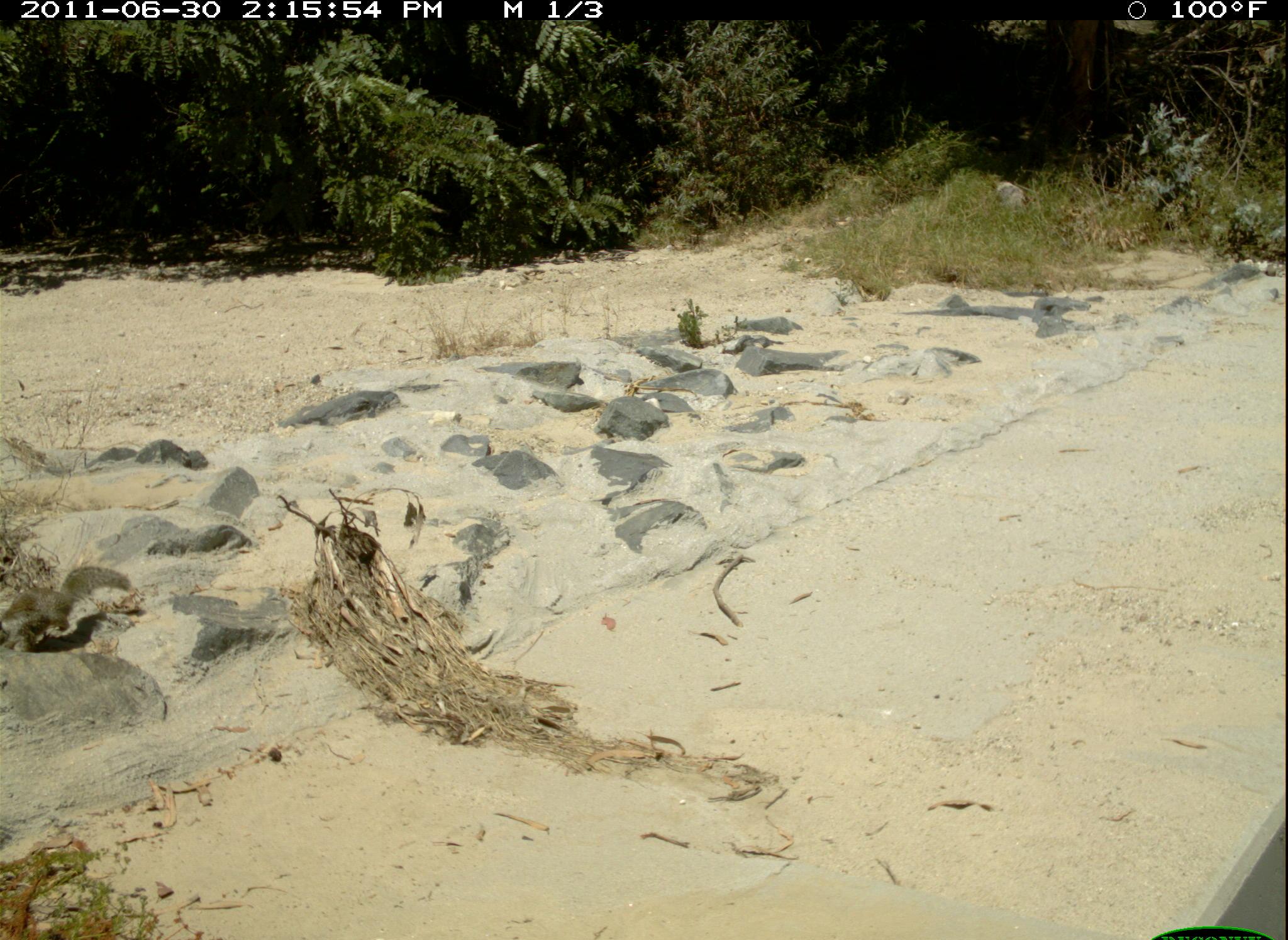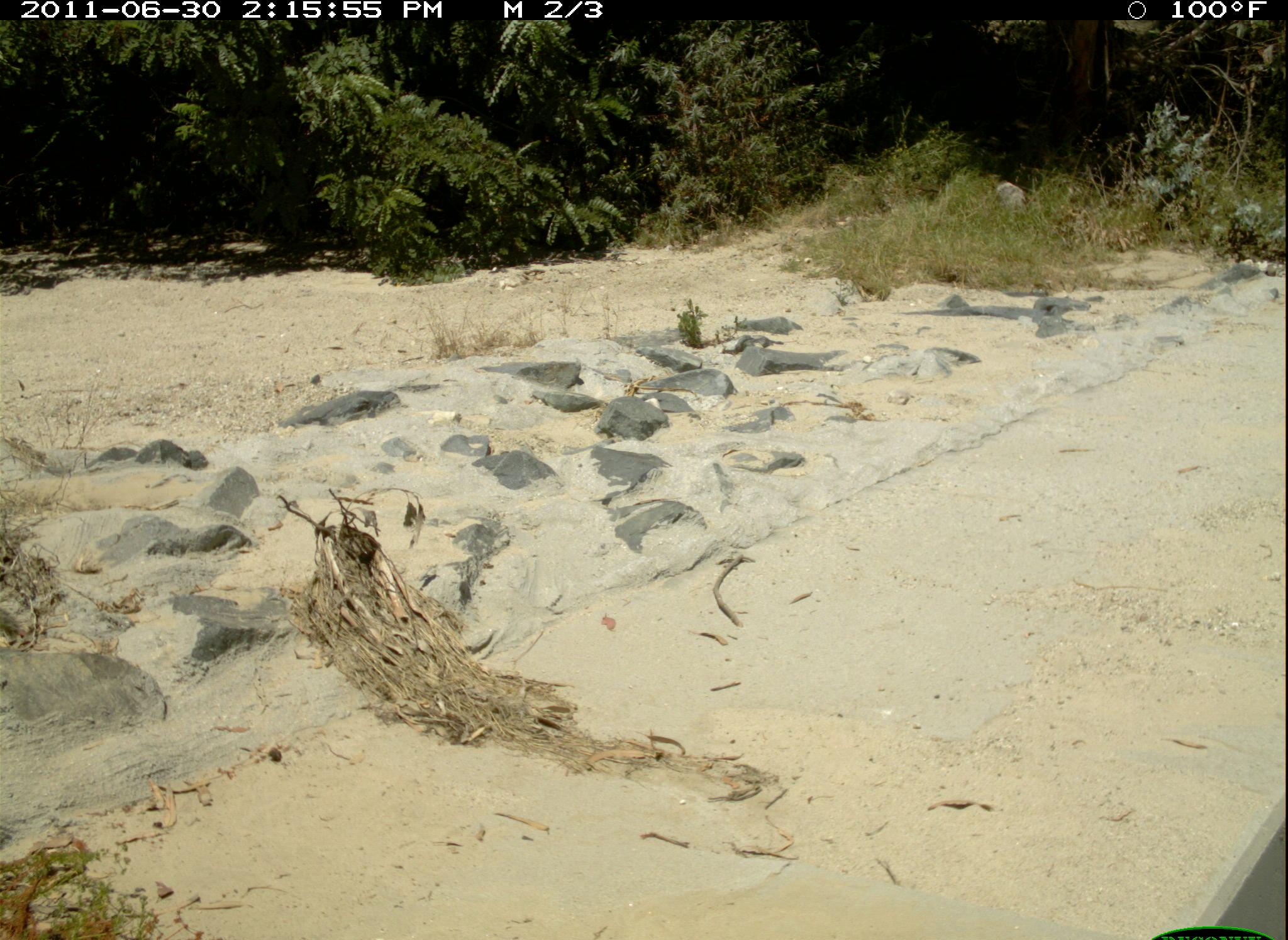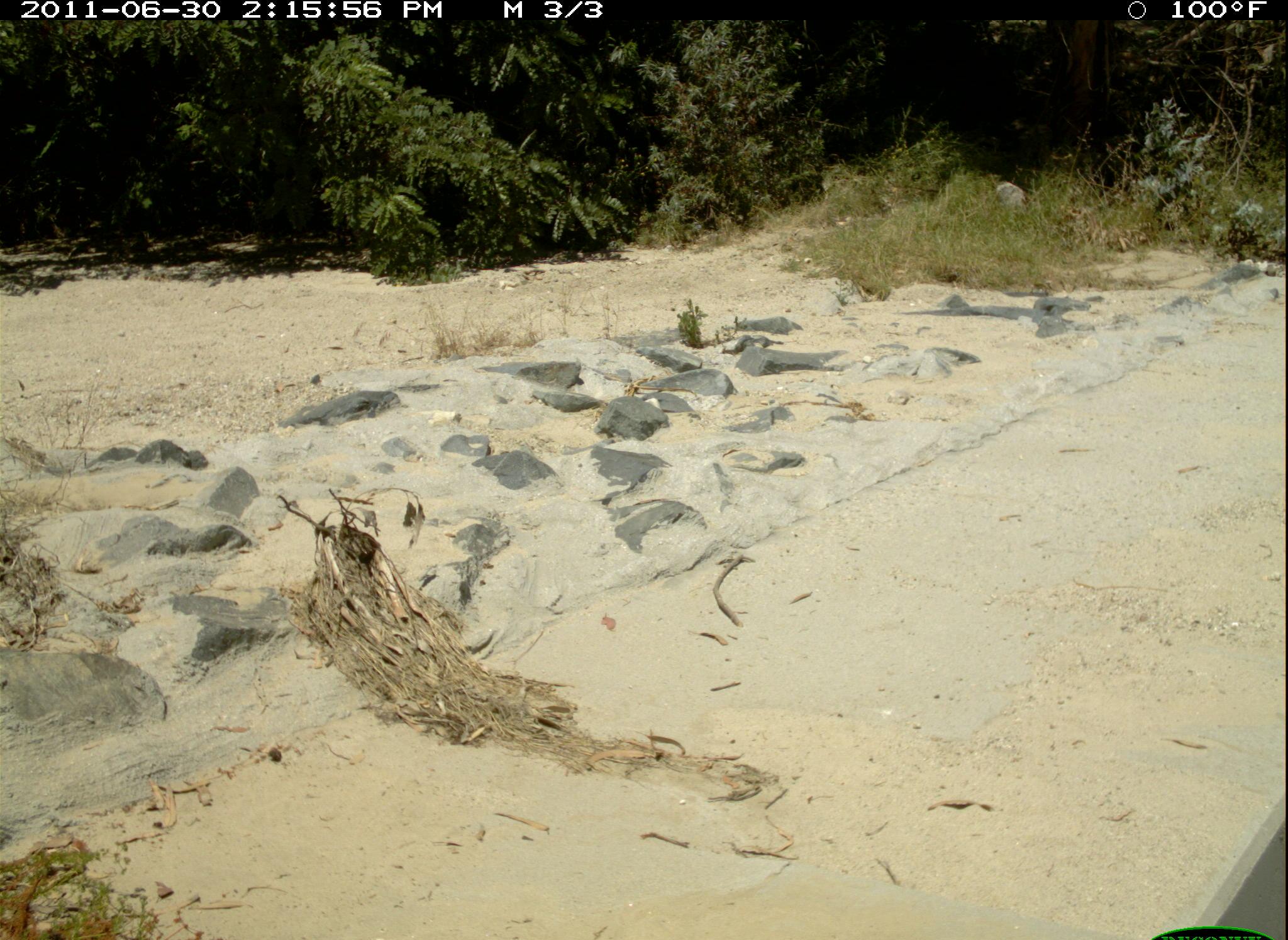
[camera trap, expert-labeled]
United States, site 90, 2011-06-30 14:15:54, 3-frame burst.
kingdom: Animalia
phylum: Chordata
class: Mammalia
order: Rodentia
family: Sciuridae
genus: Sciurus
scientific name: Sciurus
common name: squirrel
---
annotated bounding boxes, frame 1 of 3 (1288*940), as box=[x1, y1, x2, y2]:
squirrel: box=[2, 546, 150, 652]